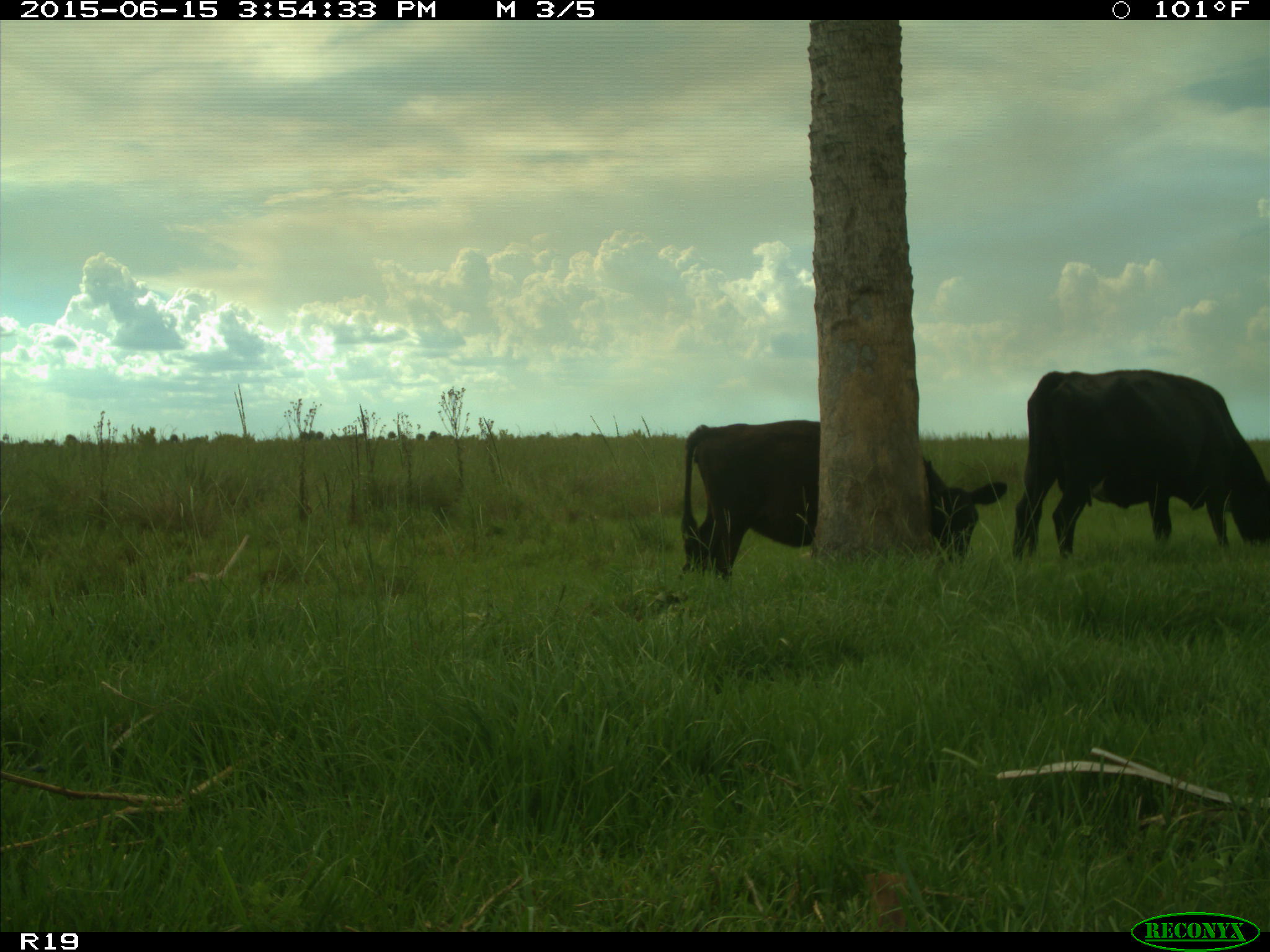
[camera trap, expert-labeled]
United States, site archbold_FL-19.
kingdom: Animalia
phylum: Chordata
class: Mammalia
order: Artiodactyla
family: Bovidae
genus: Bos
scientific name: Bos taurus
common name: domestic cow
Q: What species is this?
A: Bos taurus (domestic cow).